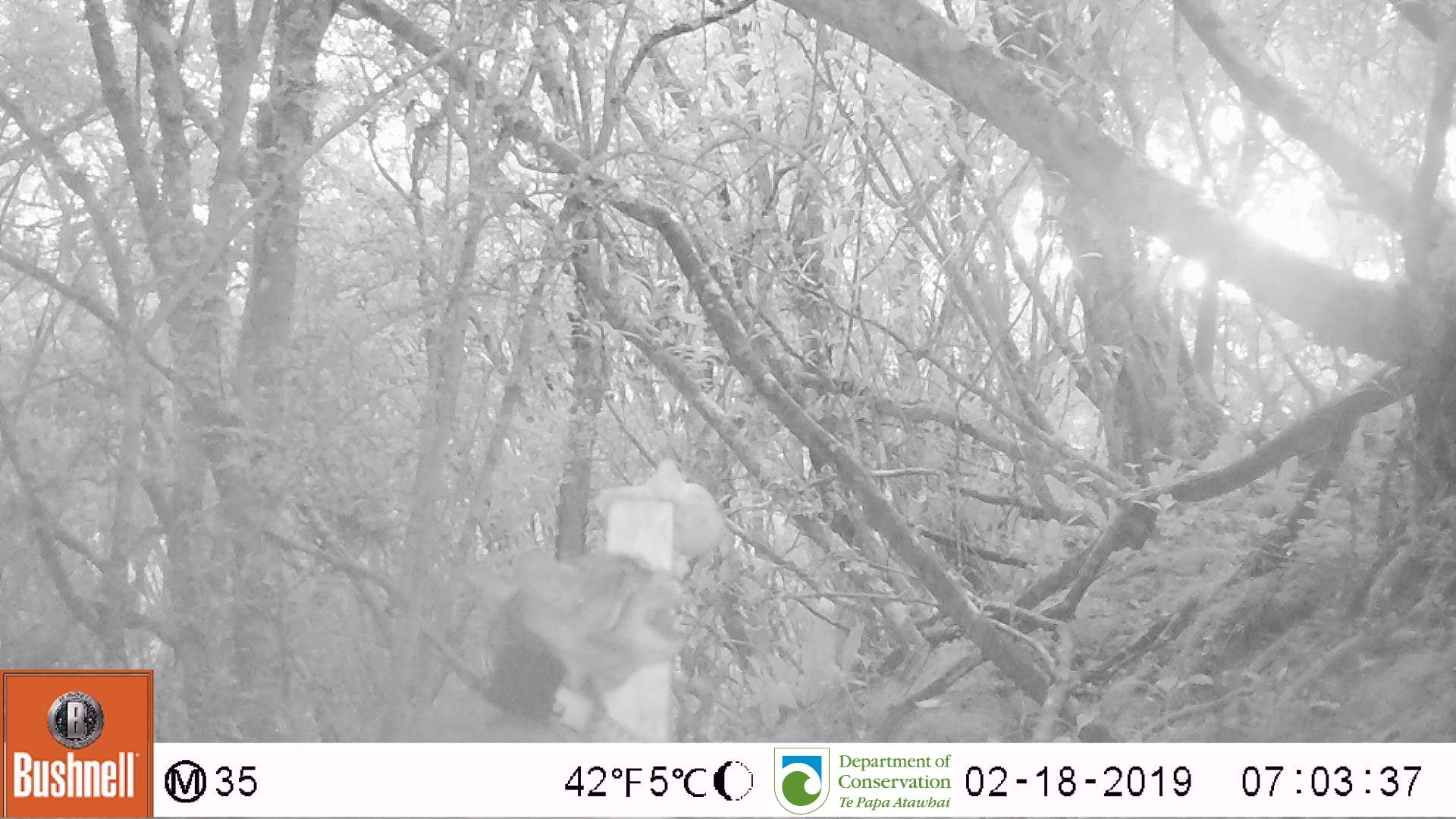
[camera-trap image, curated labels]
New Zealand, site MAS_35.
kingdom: Animalia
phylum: Chordata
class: Mammalia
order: Carnivora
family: Felidae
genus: Felis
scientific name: Felis catus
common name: domestic cat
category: cat